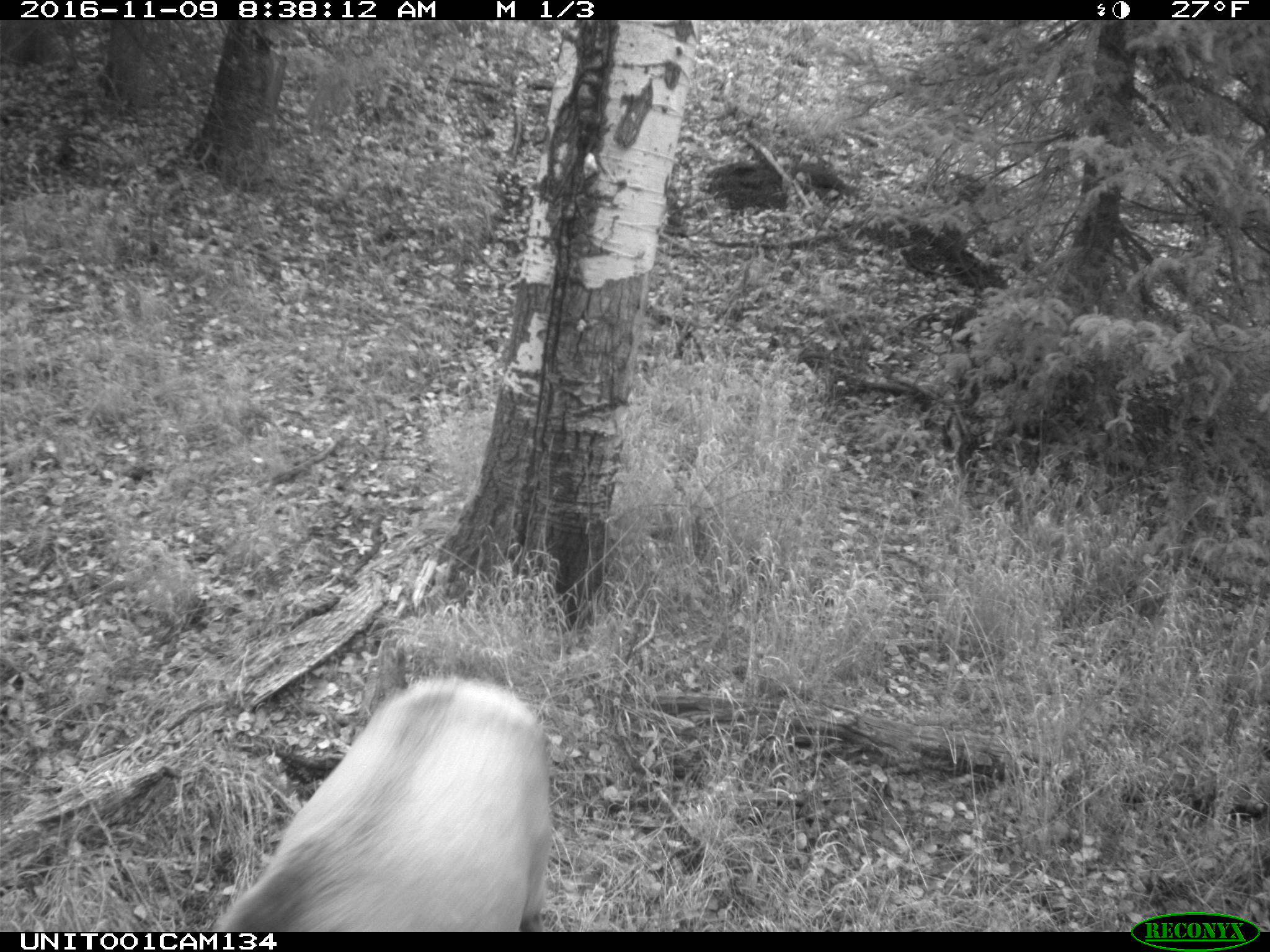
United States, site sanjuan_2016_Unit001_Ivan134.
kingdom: Animalia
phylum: Chordata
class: Mammalia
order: Artiodactyla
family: Cervidae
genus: Cervus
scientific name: Cervus elaphus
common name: red deer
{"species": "Cervus elaphus (red deer)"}